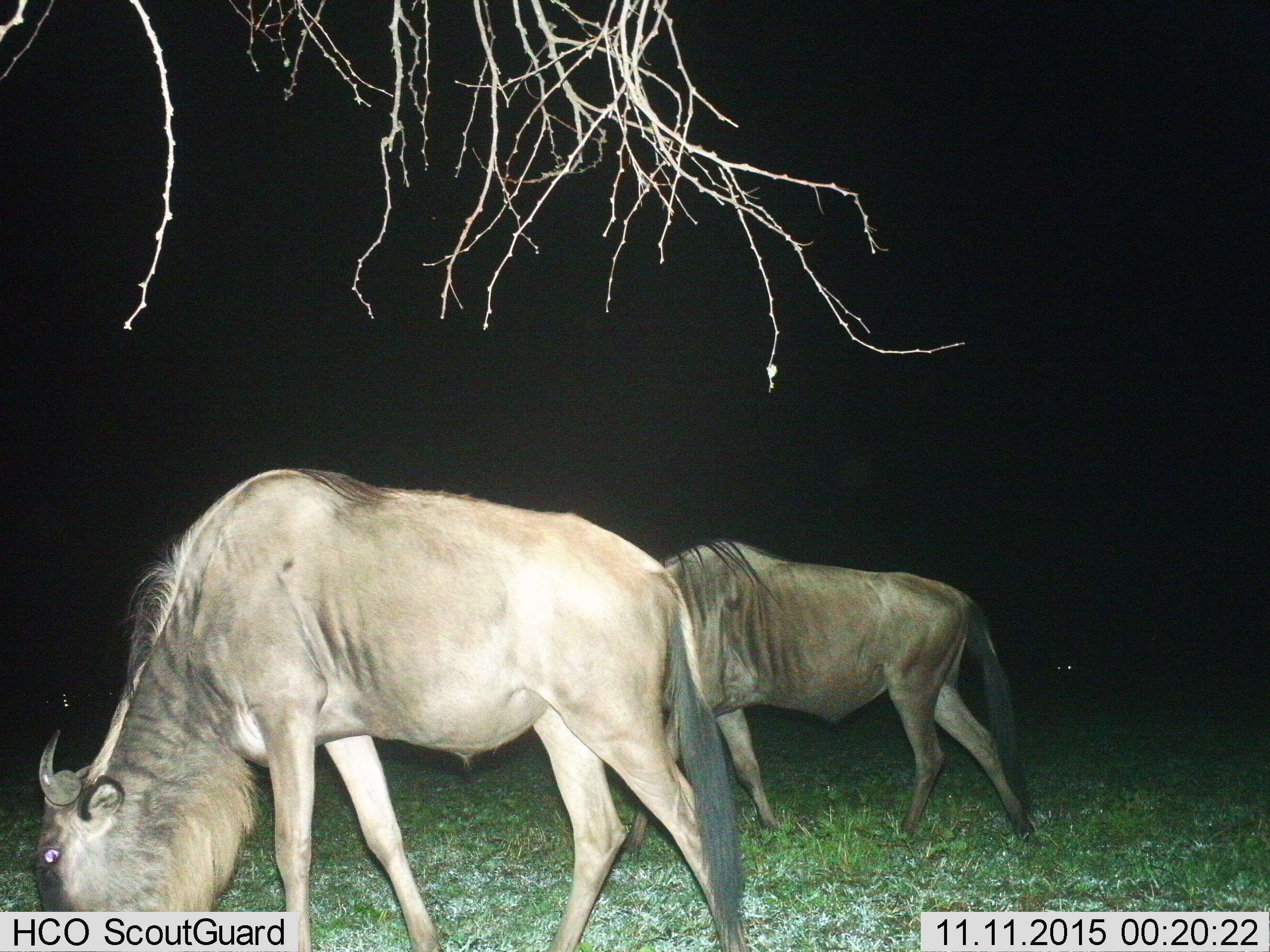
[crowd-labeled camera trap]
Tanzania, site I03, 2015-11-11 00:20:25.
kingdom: Animalia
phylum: Chordata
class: Mammalia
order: Artiodactyla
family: Bovidae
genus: Connochaetes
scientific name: Connochaetes taurinus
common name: blue wildebeest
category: wildebeest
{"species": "wildebeest (blue wildebeest) (Connochaetes taurinus)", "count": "2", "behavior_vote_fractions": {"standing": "33%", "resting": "0%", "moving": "22%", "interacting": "0%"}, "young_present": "0%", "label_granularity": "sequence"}